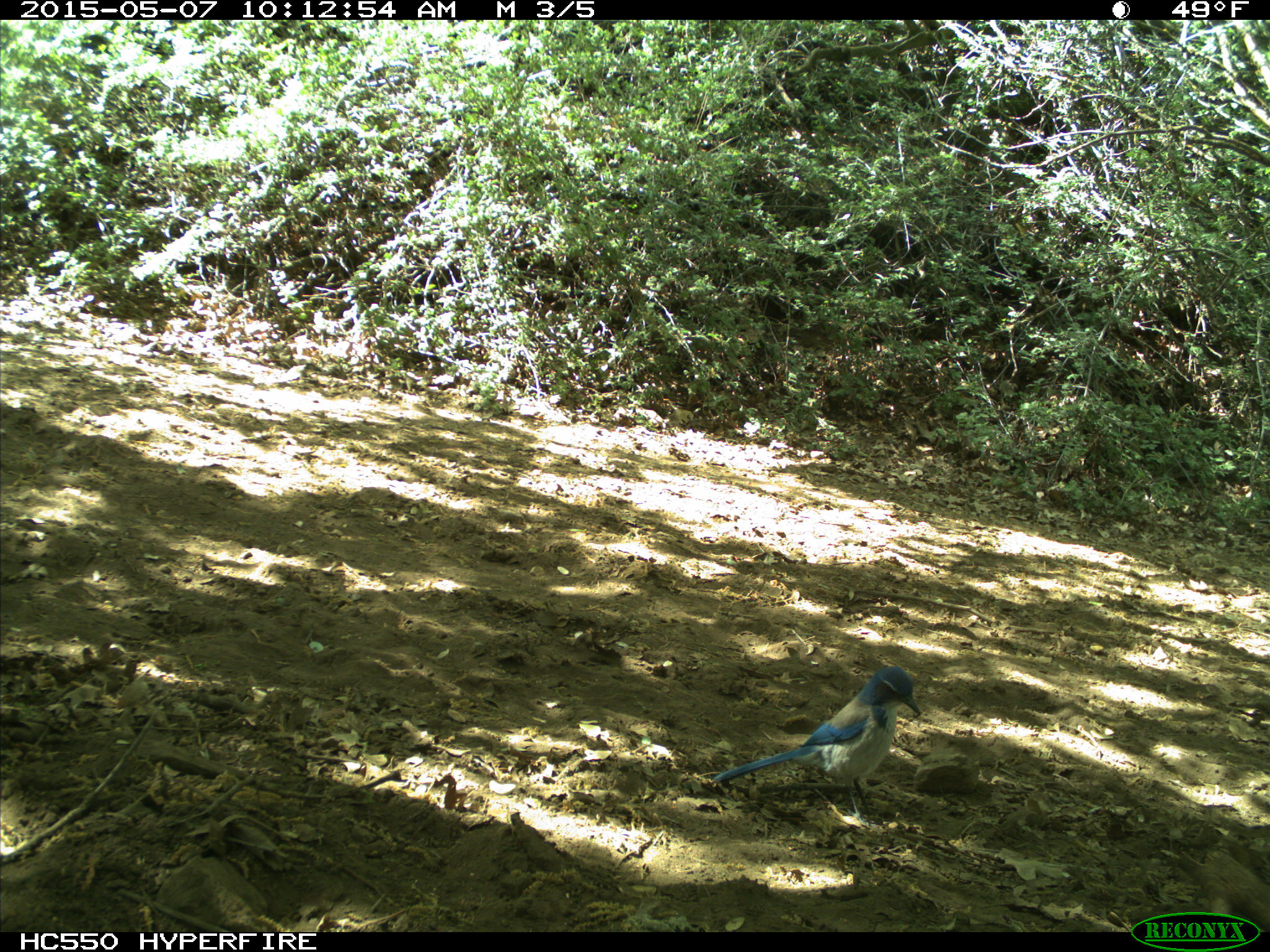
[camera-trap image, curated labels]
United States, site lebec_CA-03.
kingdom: Animalia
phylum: Chordata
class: Aves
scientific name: Aves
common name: birds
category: unidentified bird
Unidentified bird (birds) (Aves).